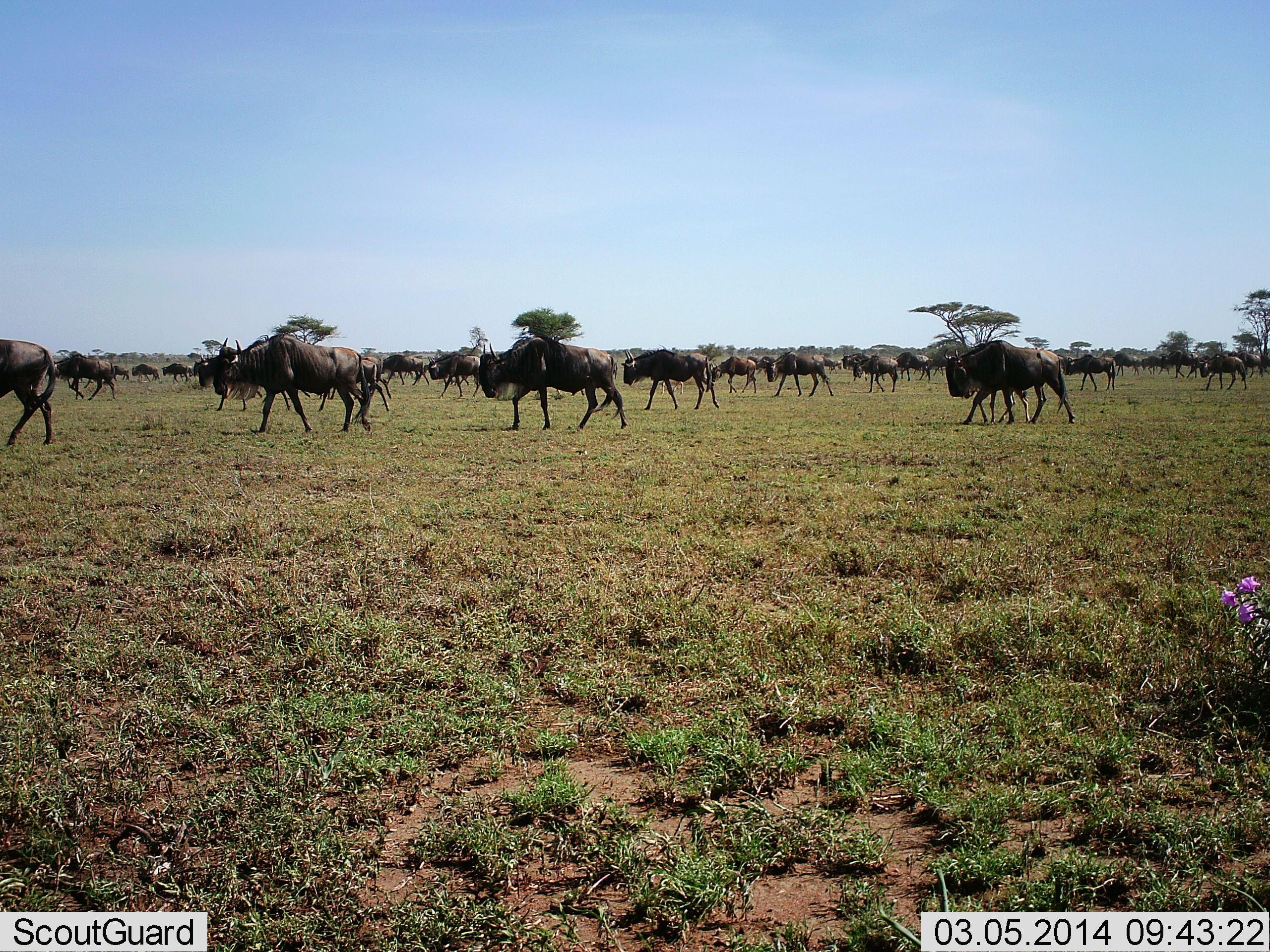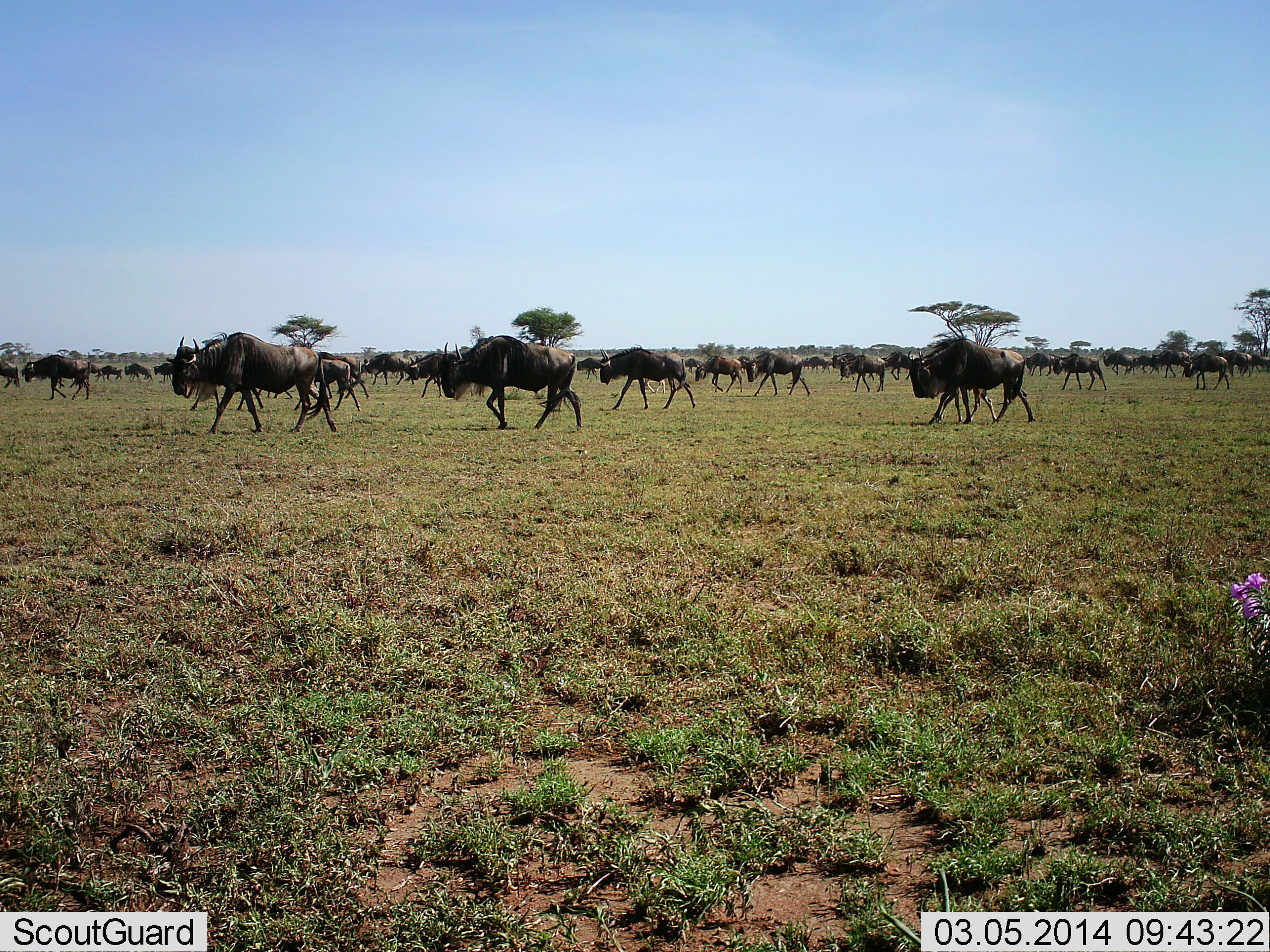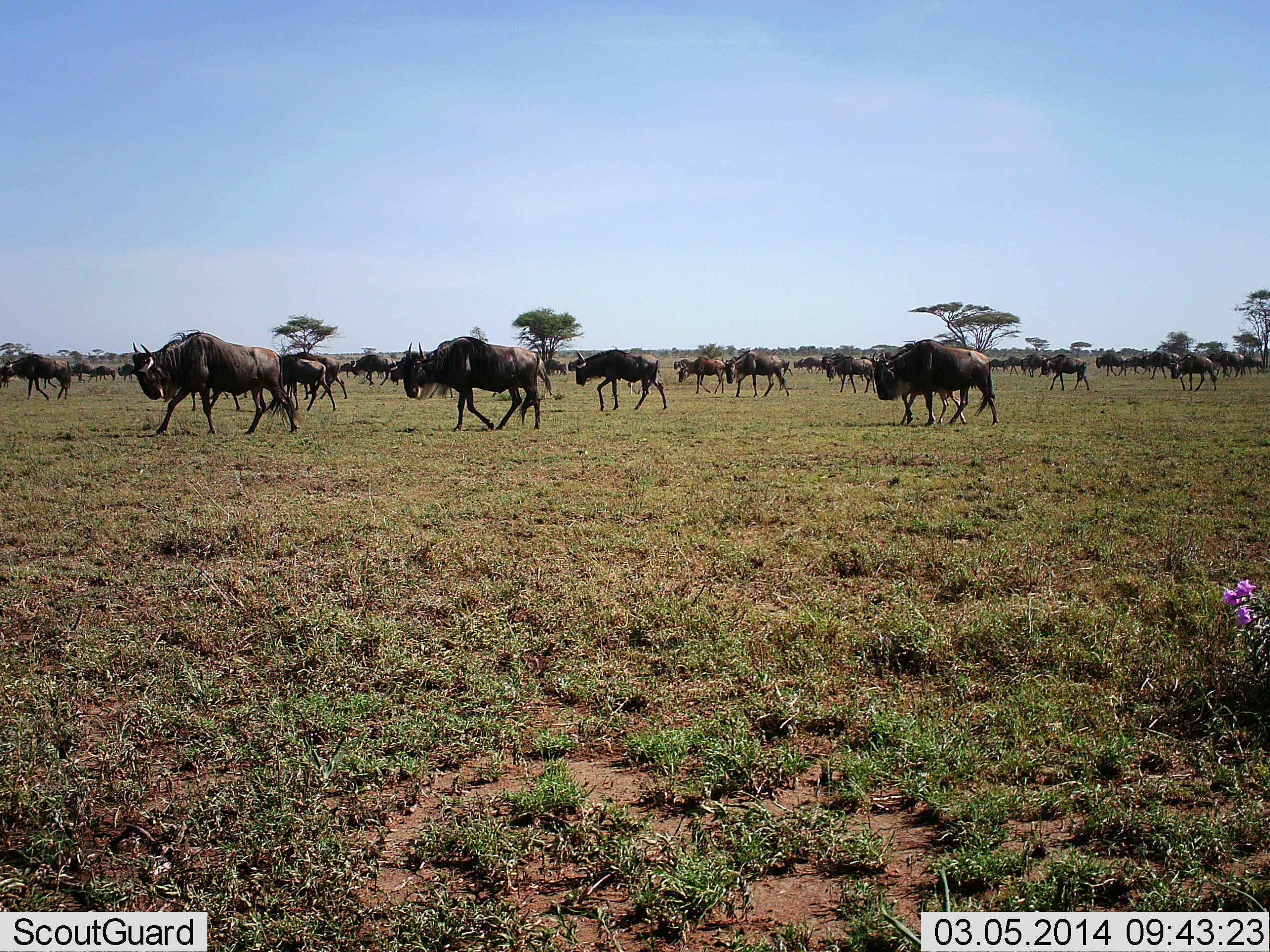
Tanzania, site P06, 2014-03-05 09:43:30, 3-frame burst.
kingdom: Animalia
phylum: Chordata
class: Mammalia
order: Artiodactyla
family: Bovidae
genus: Connochaetes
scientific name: Connochaetes taurinus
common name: blue wildebeest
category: wildebeest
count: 51+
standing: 0%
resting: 0%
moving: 100%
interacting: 0%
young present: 30%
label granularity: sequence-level